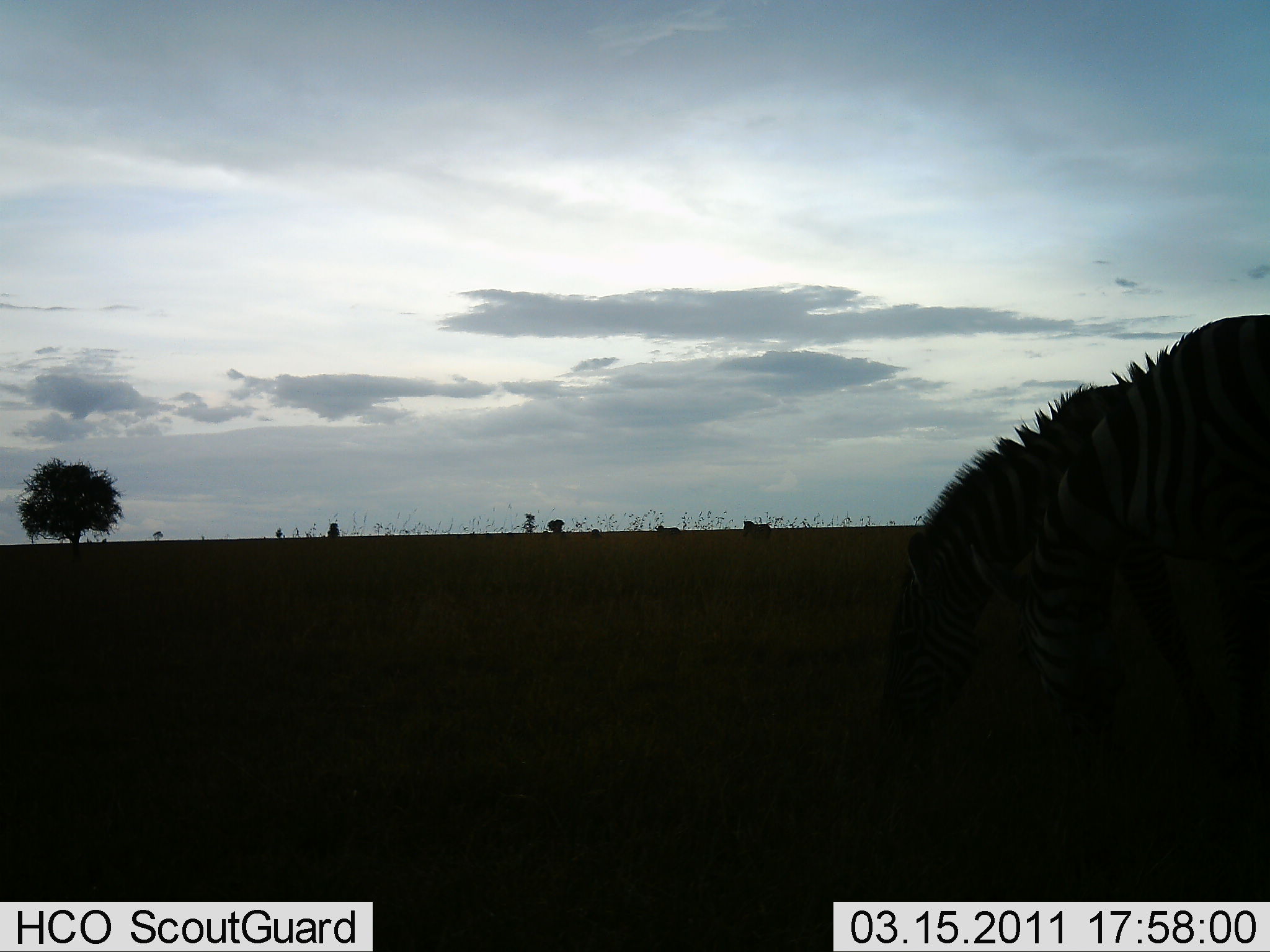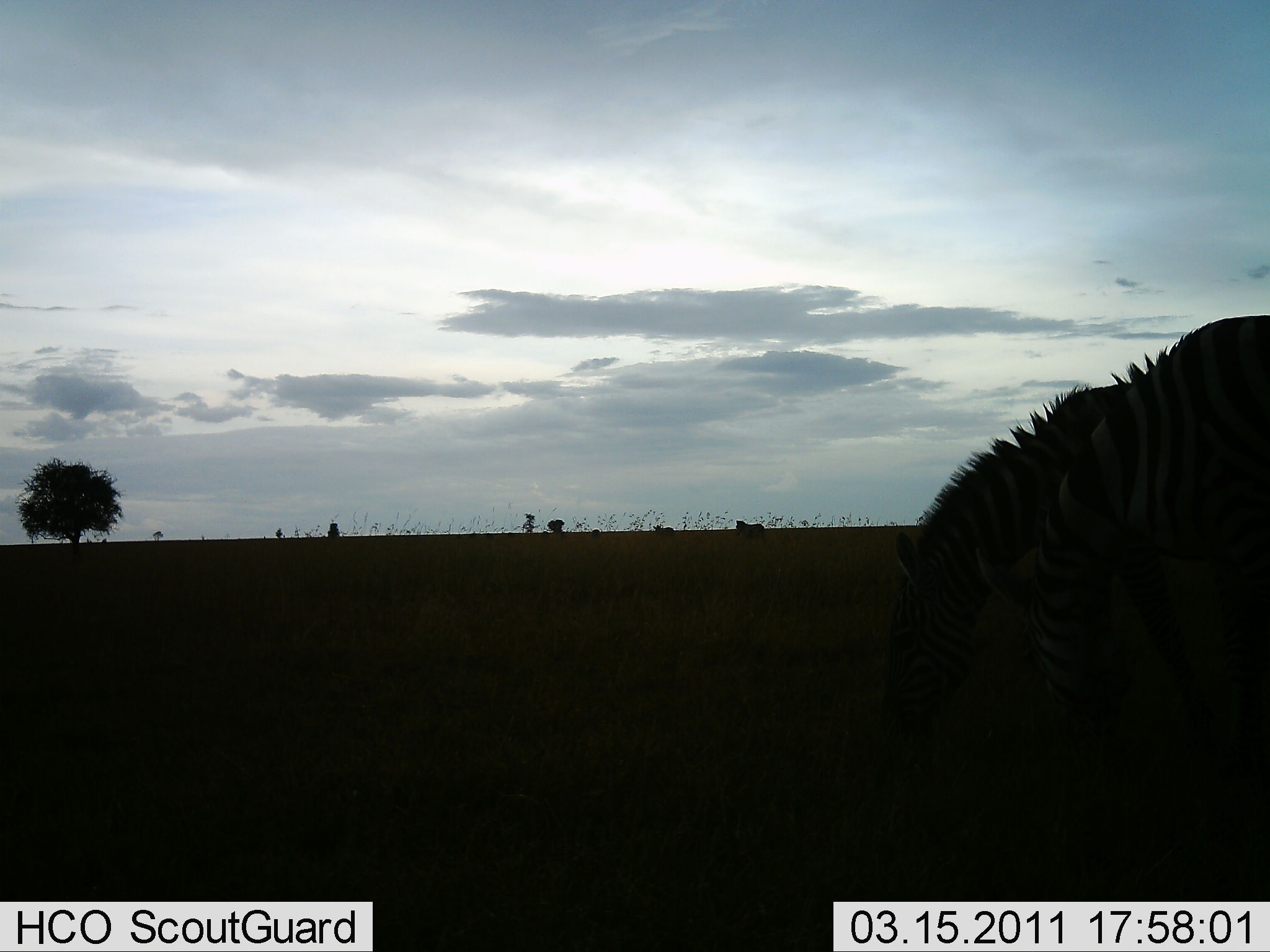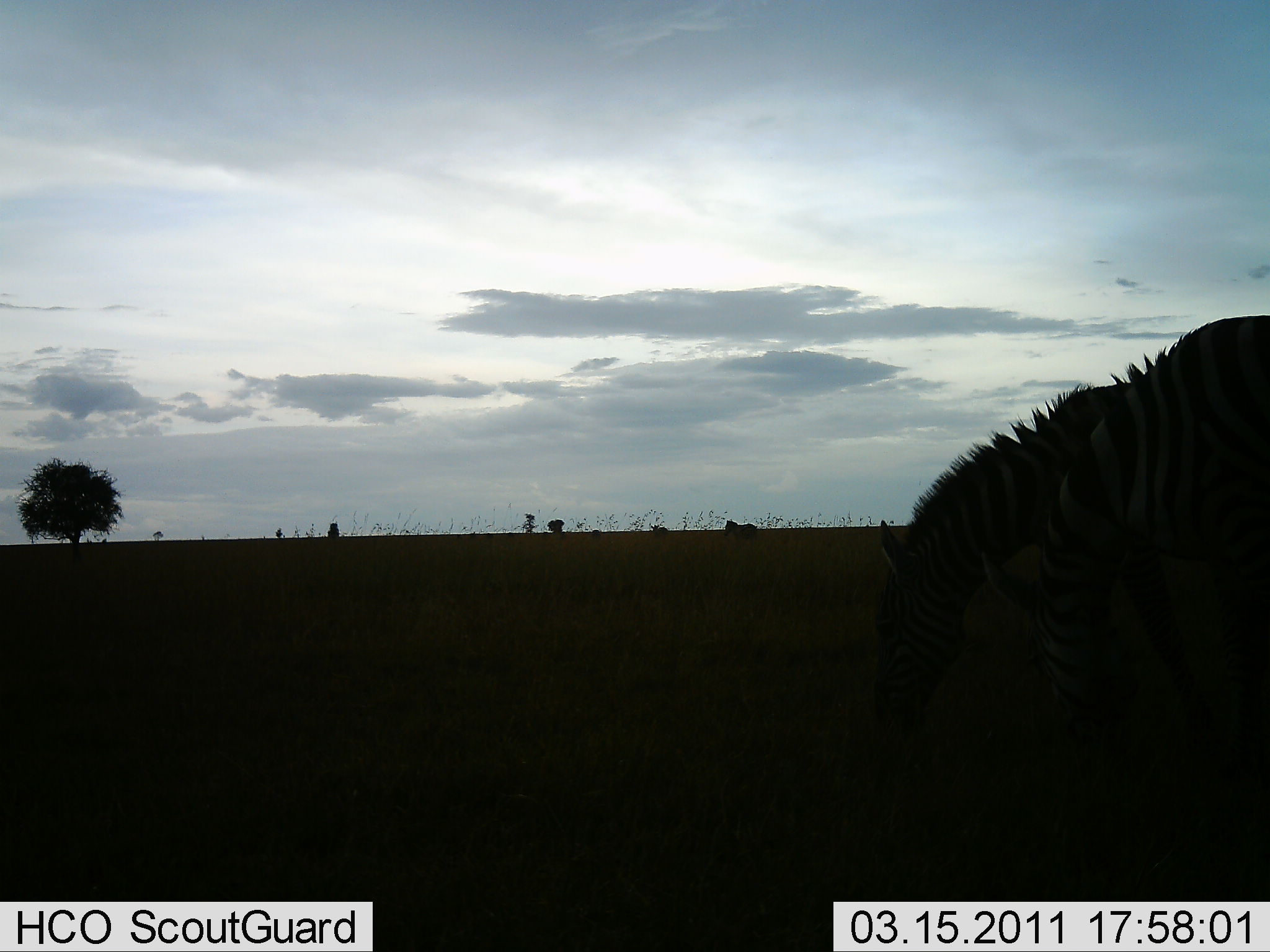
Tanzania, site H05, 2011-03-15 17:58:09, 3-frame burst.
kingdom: Animalia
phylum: Chordata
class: Mammalia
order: Perissodactyla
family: Equidae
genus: Equus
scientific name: Equus quagga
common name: plains zebra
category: zebra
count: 3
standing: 50%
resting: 0%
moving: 30%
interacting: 0%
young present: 0%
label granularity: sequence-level